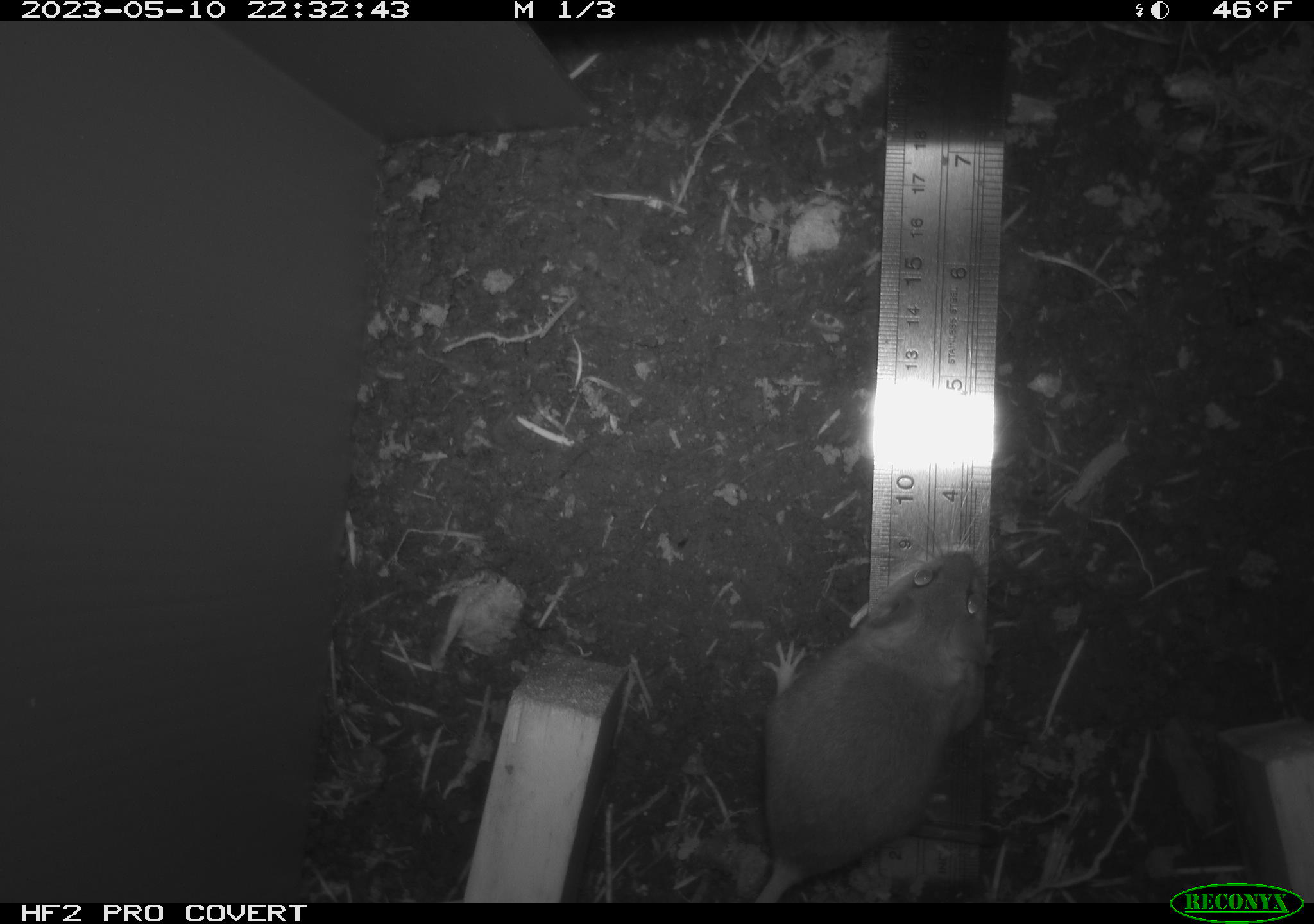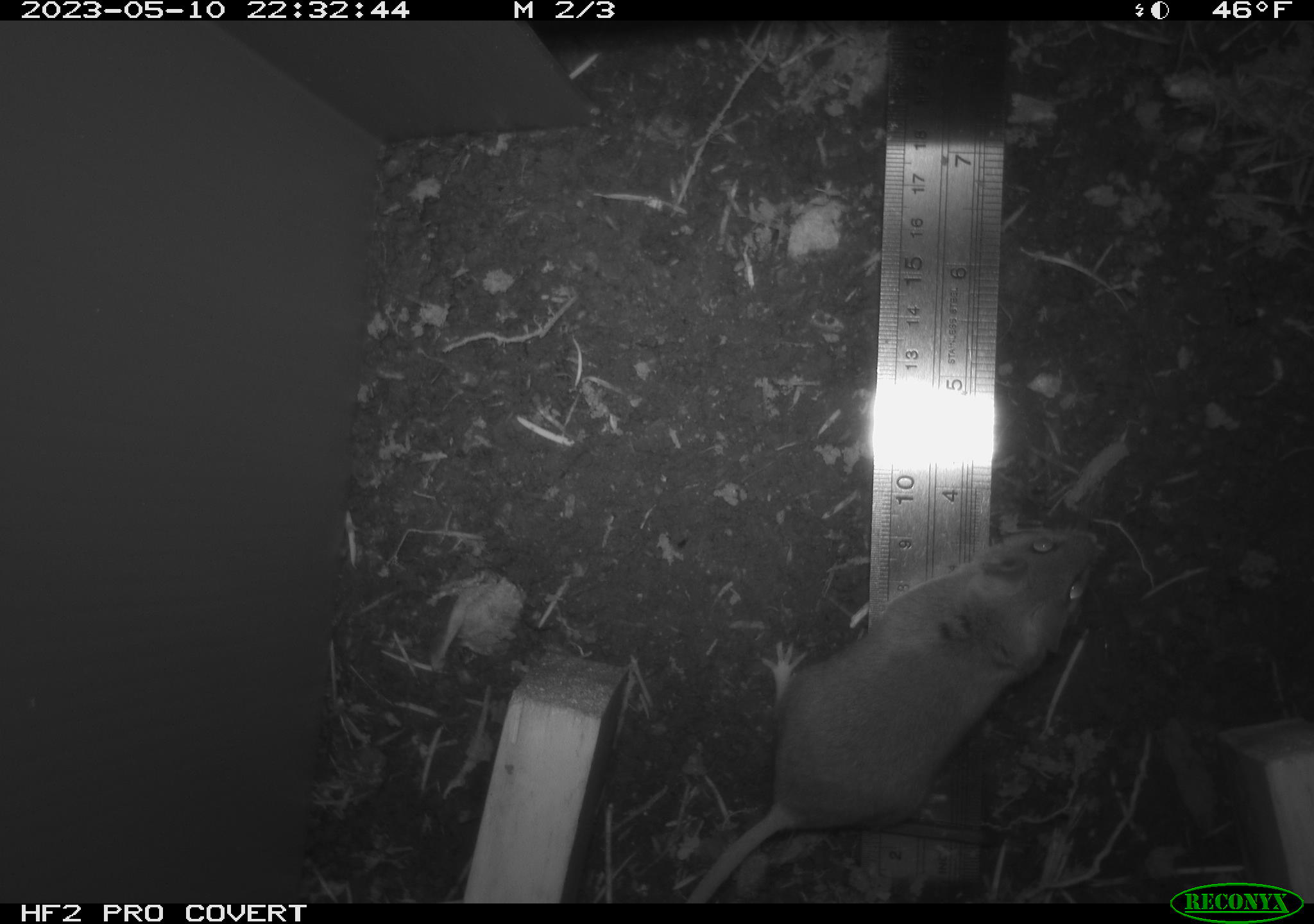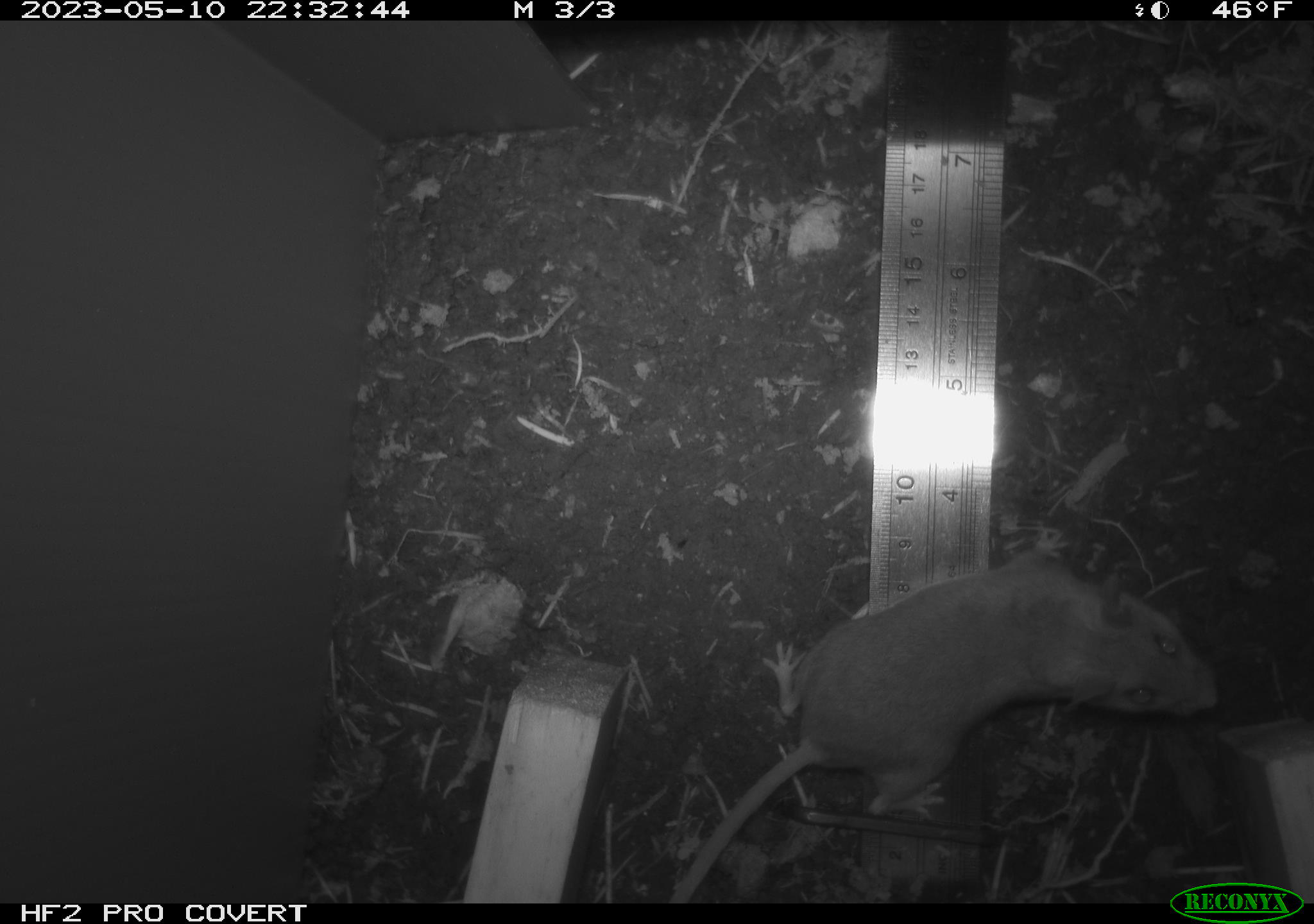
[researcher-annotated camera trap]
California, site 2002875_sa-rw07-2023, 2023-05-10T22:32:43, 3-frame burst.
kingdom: Animalia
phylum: Chordata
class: Mammalia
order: Rodentia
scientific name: Rodentia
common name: mouse species